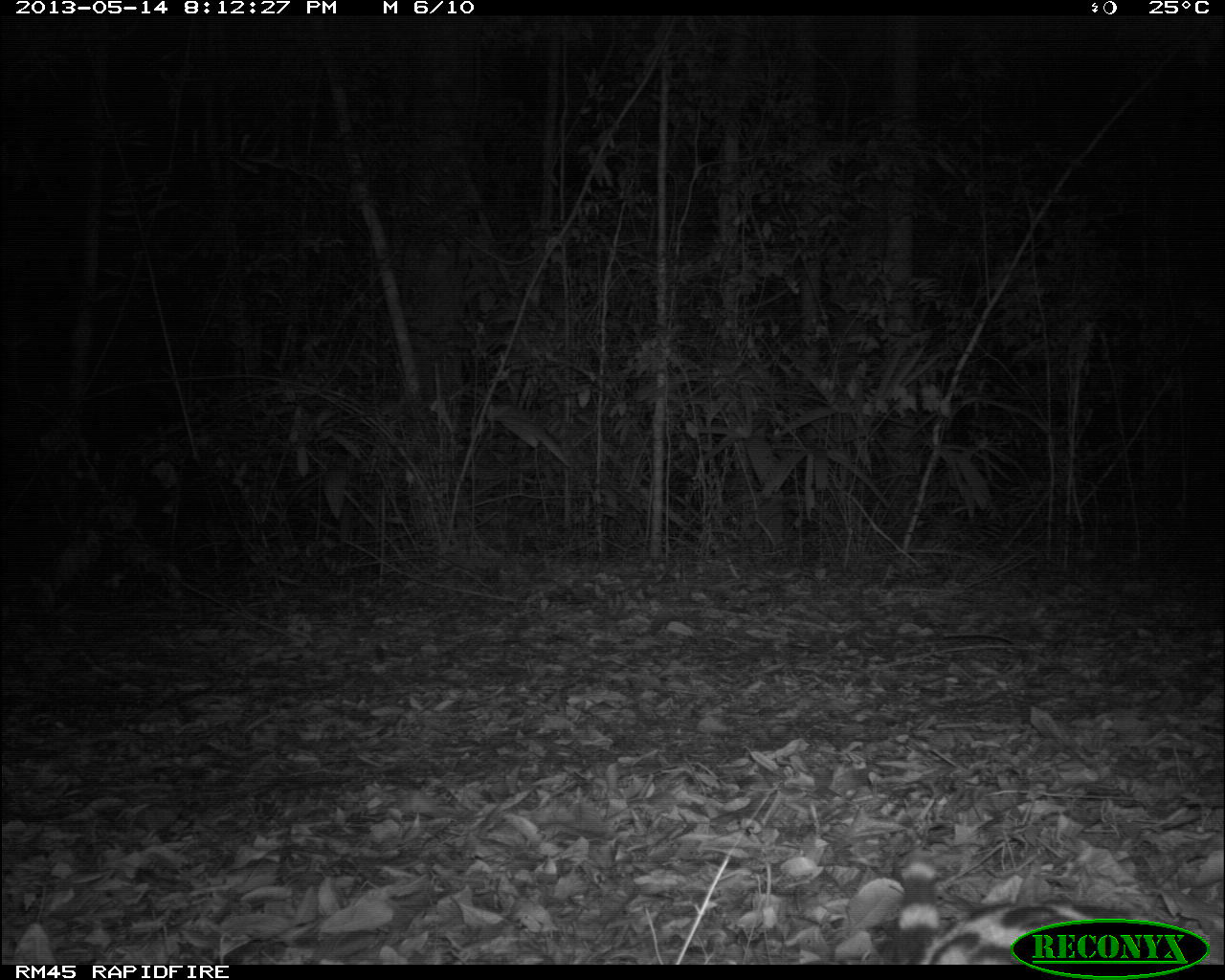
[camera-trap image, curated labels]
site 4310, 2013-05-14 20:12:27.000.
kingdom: Animalia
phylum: Chordata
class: Mammalia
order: Carnivora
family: Felidae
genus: Leopardus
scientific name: Leopardus pardalis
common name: ocelot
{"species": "Leopardus pardalis (ocelot)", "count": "1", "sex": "male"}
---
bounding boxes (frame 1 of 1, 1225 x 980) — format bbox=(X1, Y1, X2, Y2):
leopardus pardalis: bbox=(895, 846, 1191, 964)